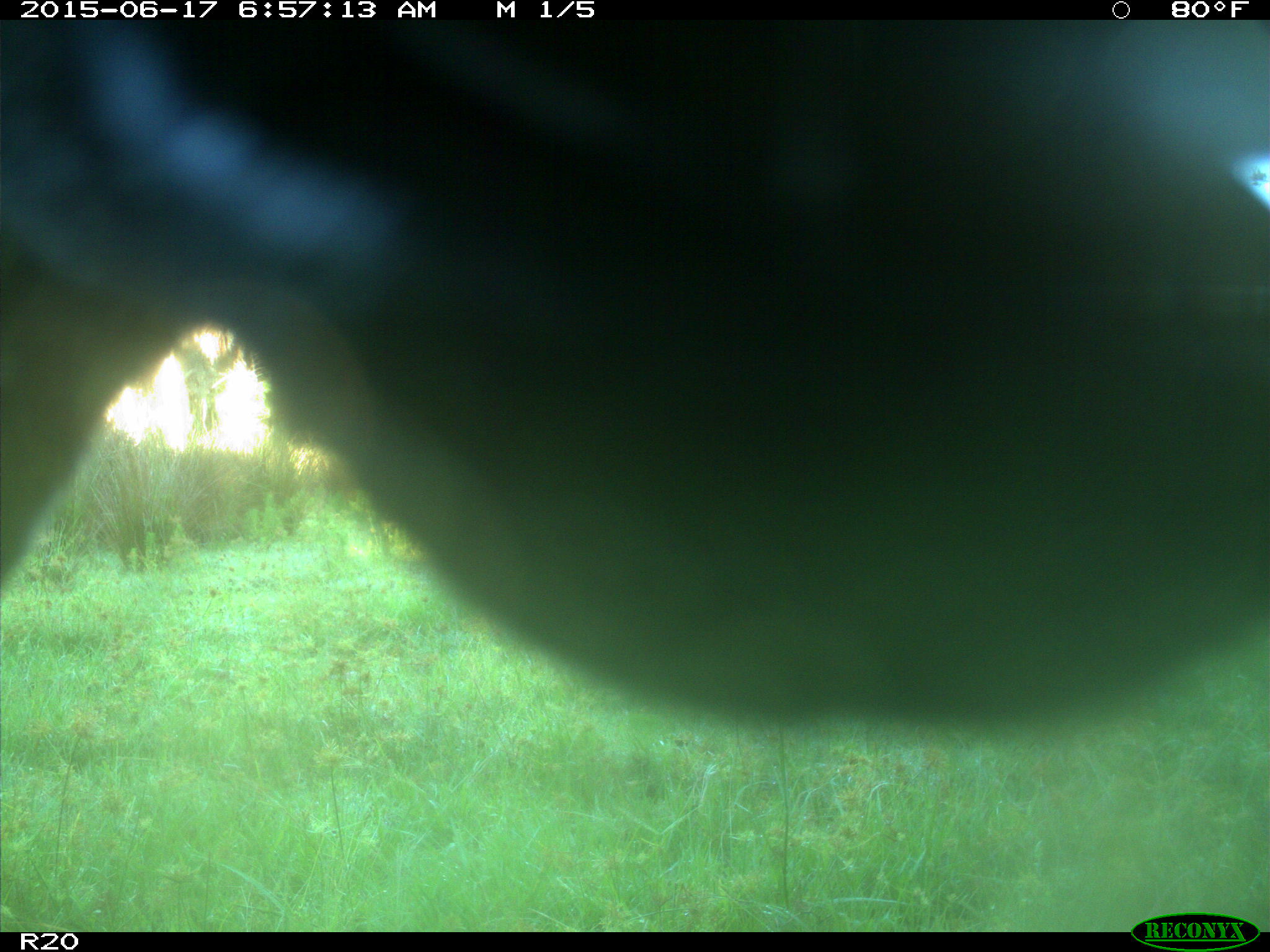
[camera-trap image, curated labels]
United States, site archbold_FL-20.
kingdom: Animalia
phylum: Chordata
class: Mammalia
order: Artiodactyla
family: Bovidae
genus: Bos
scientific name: Bos taurus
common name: domestic cow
Bos taurus (domestic cow).